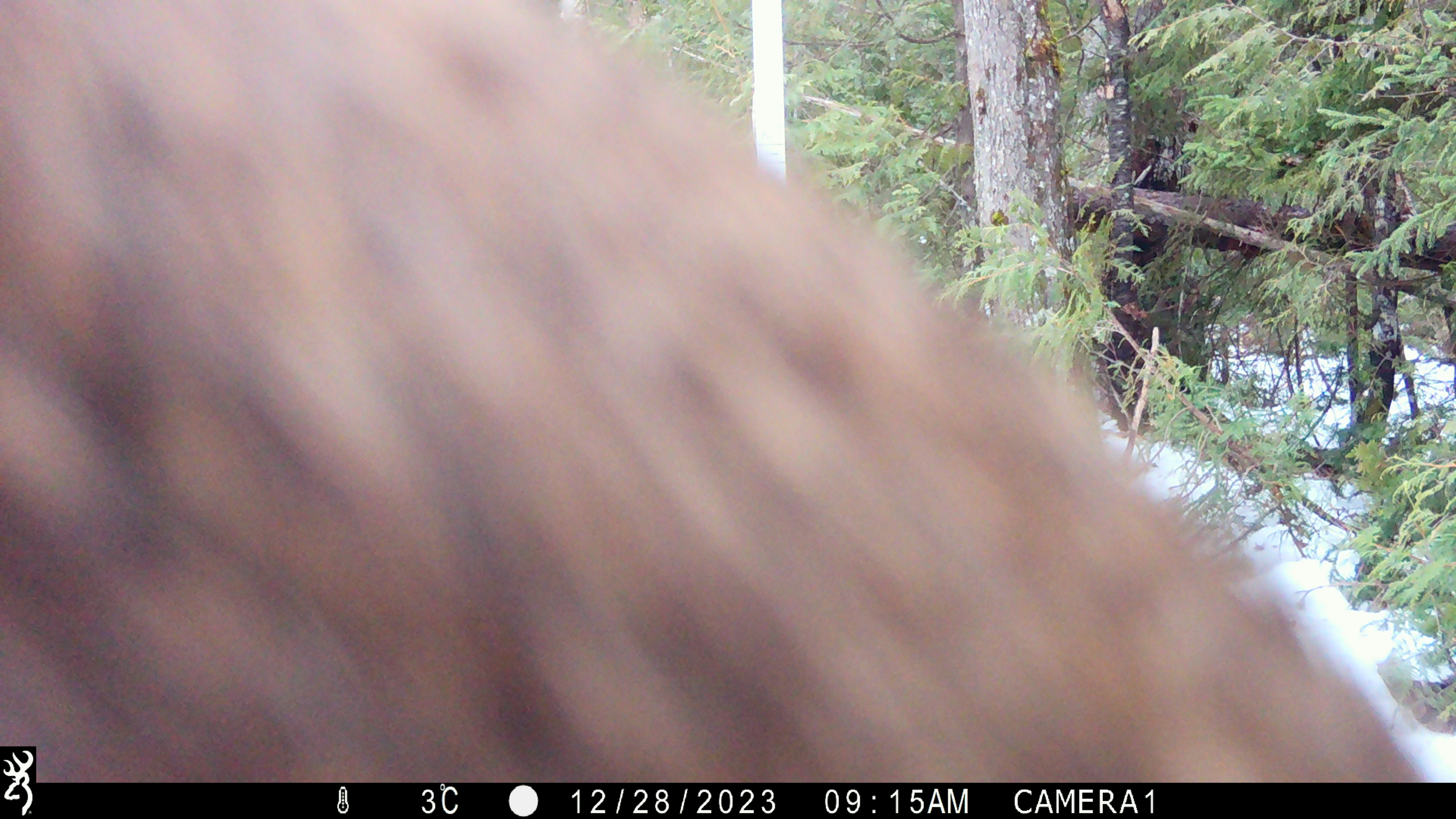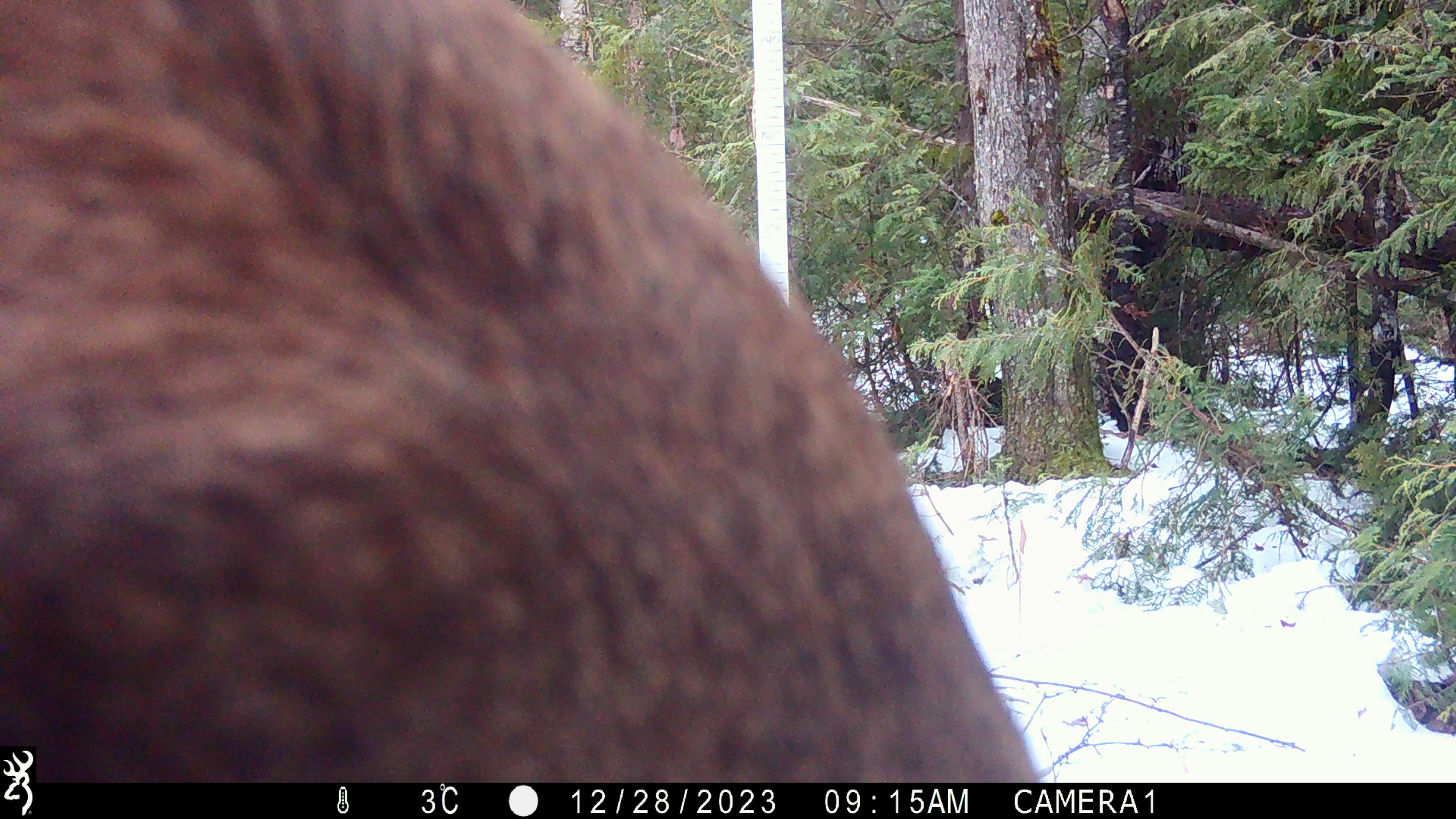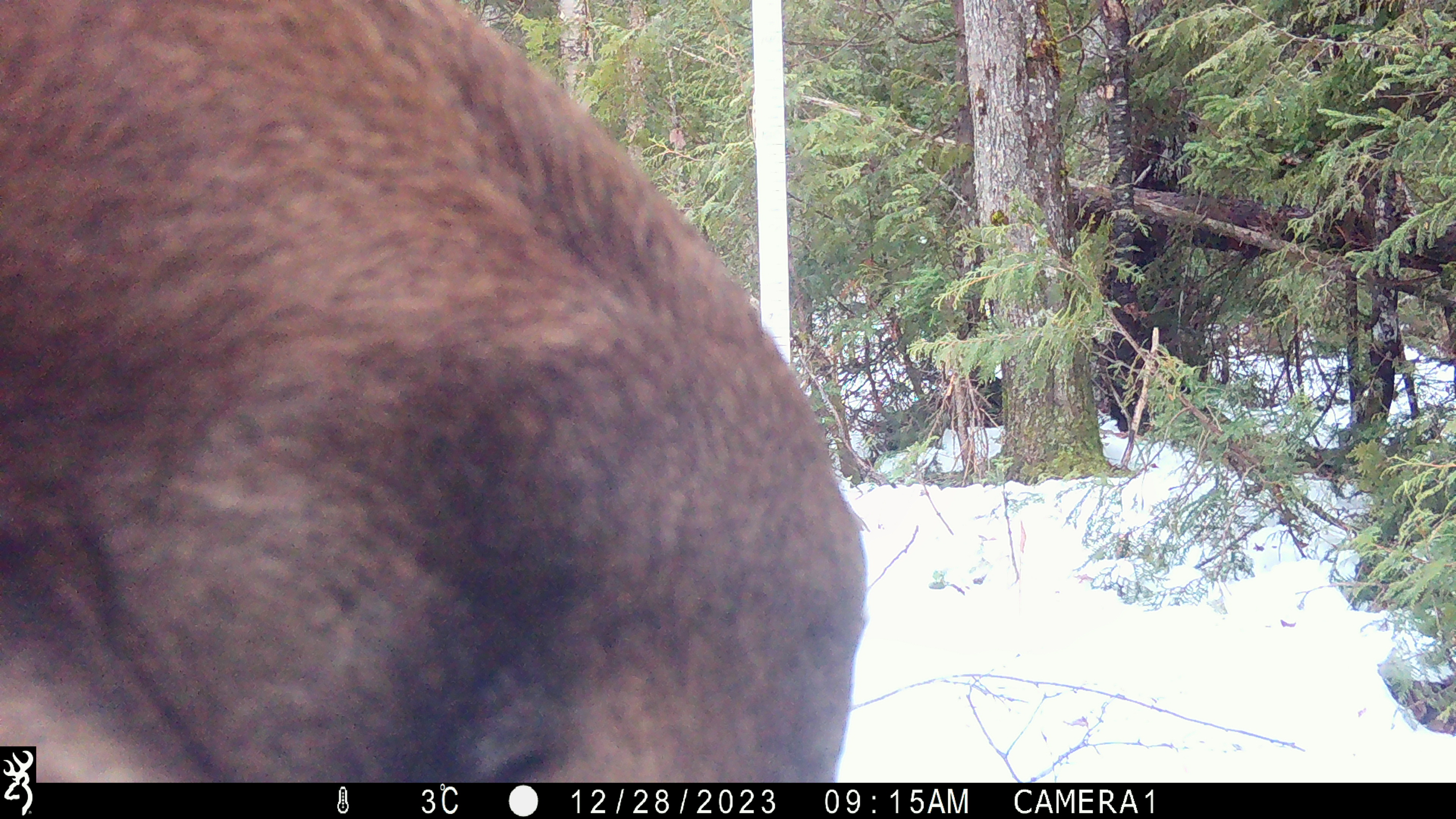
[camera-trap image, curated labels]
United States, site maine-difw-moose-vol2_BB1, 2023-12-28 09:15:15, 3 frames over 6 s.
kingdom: Animalia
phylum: Chordata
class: Mammalia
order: Artiodactyla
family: Cervidae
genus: Alces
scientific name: Alces alces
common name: moose